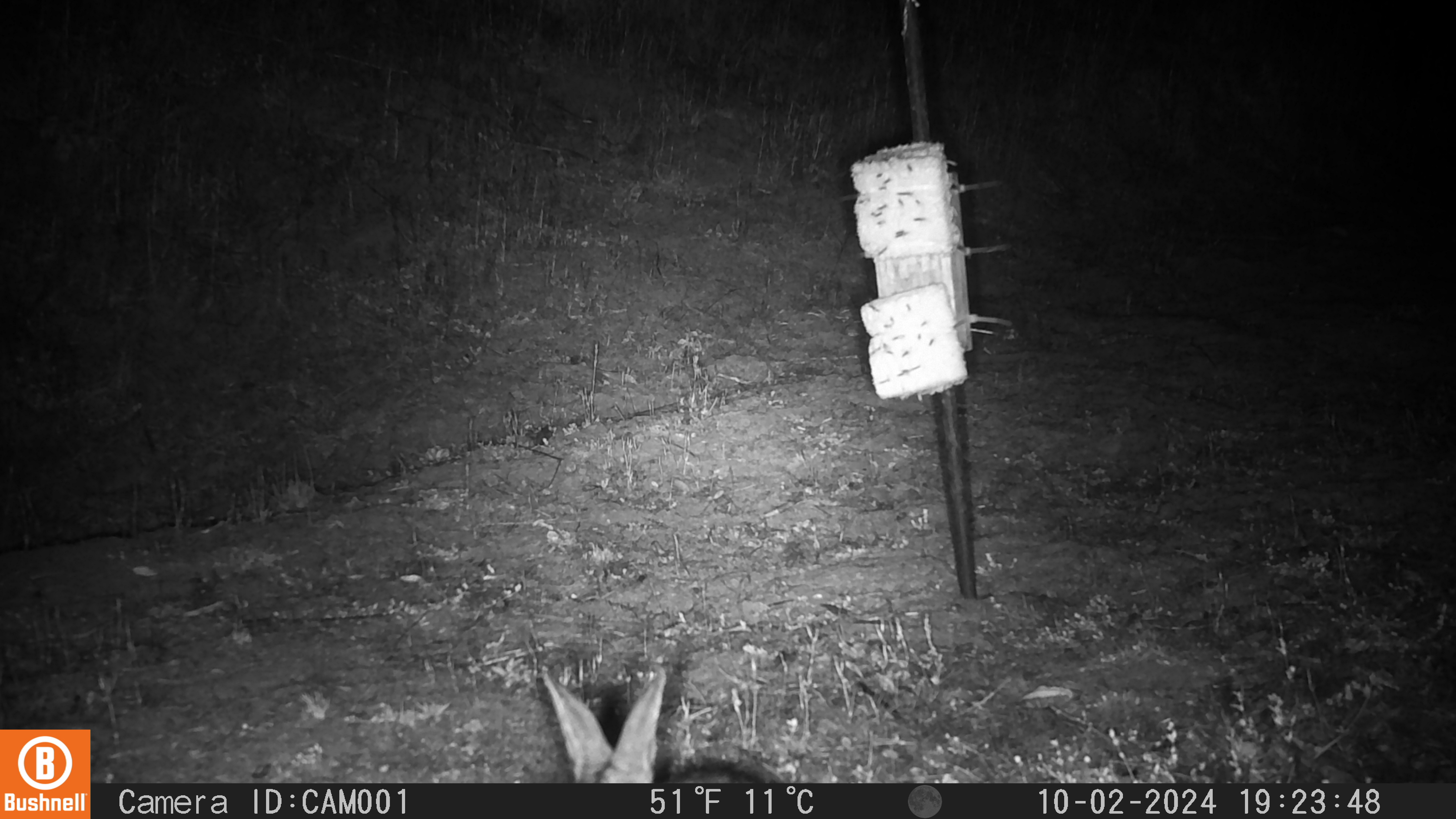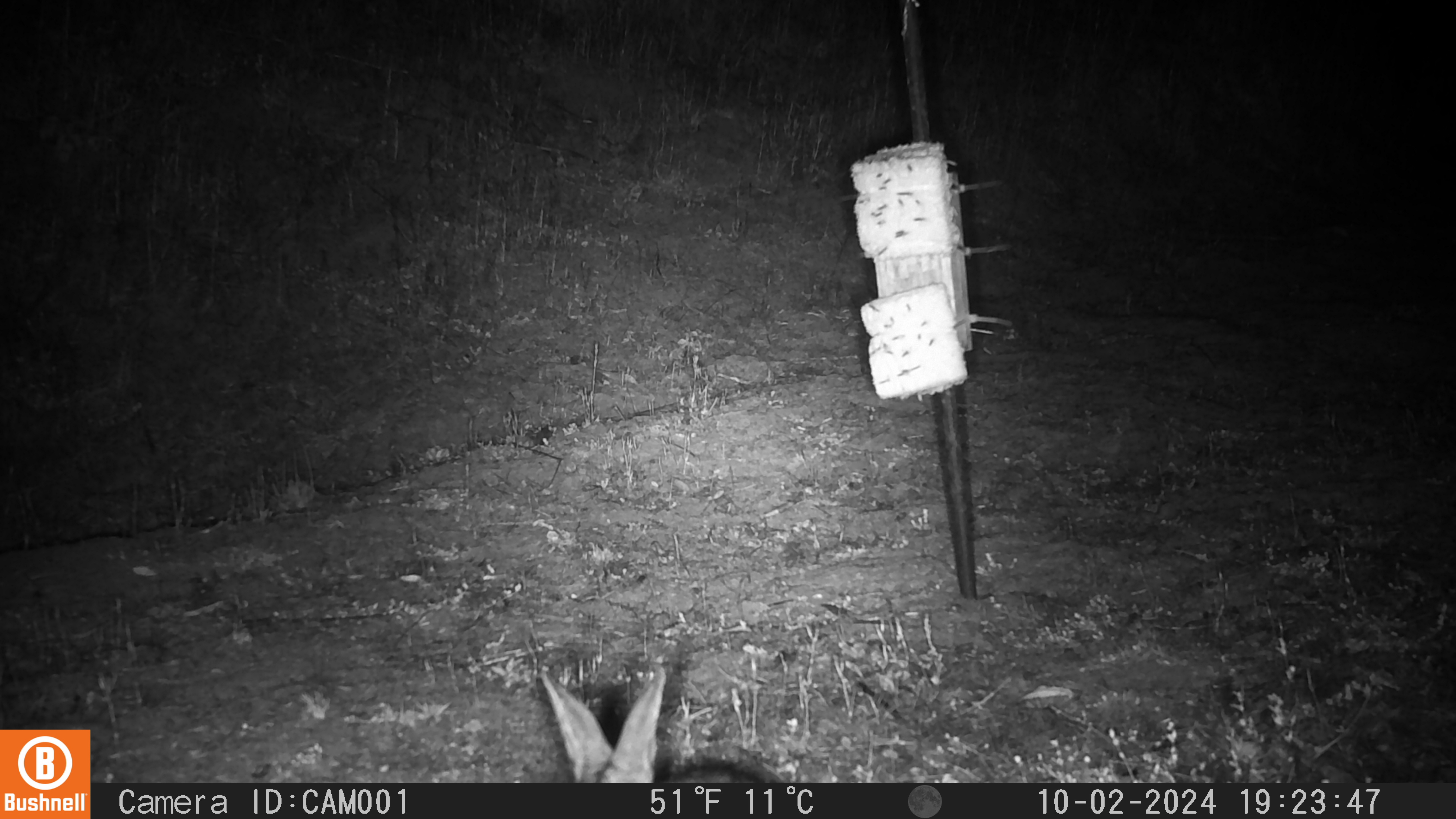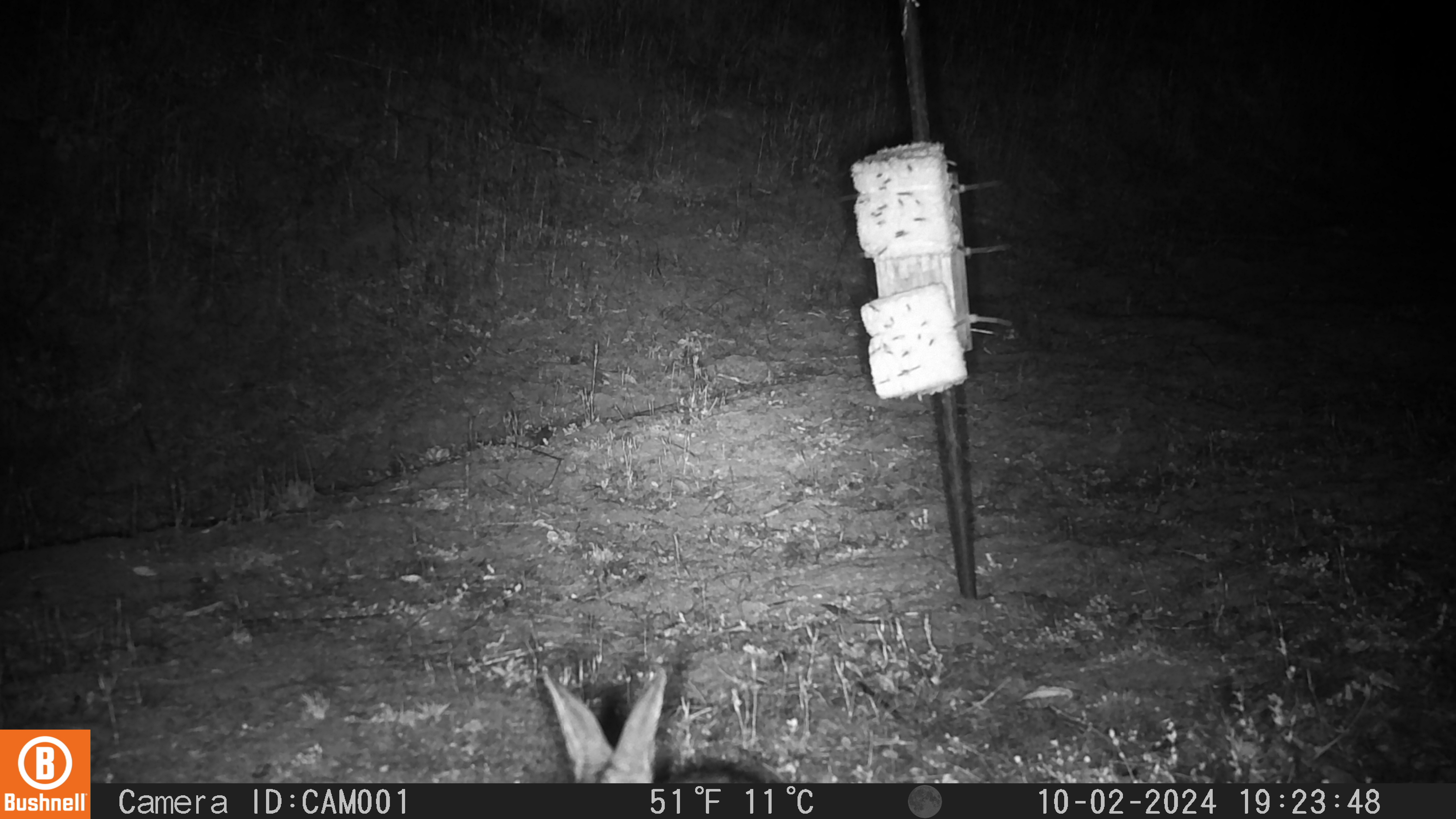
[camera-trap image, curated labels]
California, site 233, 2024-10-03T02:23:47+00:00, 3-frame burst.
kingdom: Animalia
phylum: Chordata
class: Mammalia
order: Lagomorpha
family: Leporidae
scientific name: Leporidae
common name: rabbit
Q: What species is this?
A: Rabbit (Leporidae).